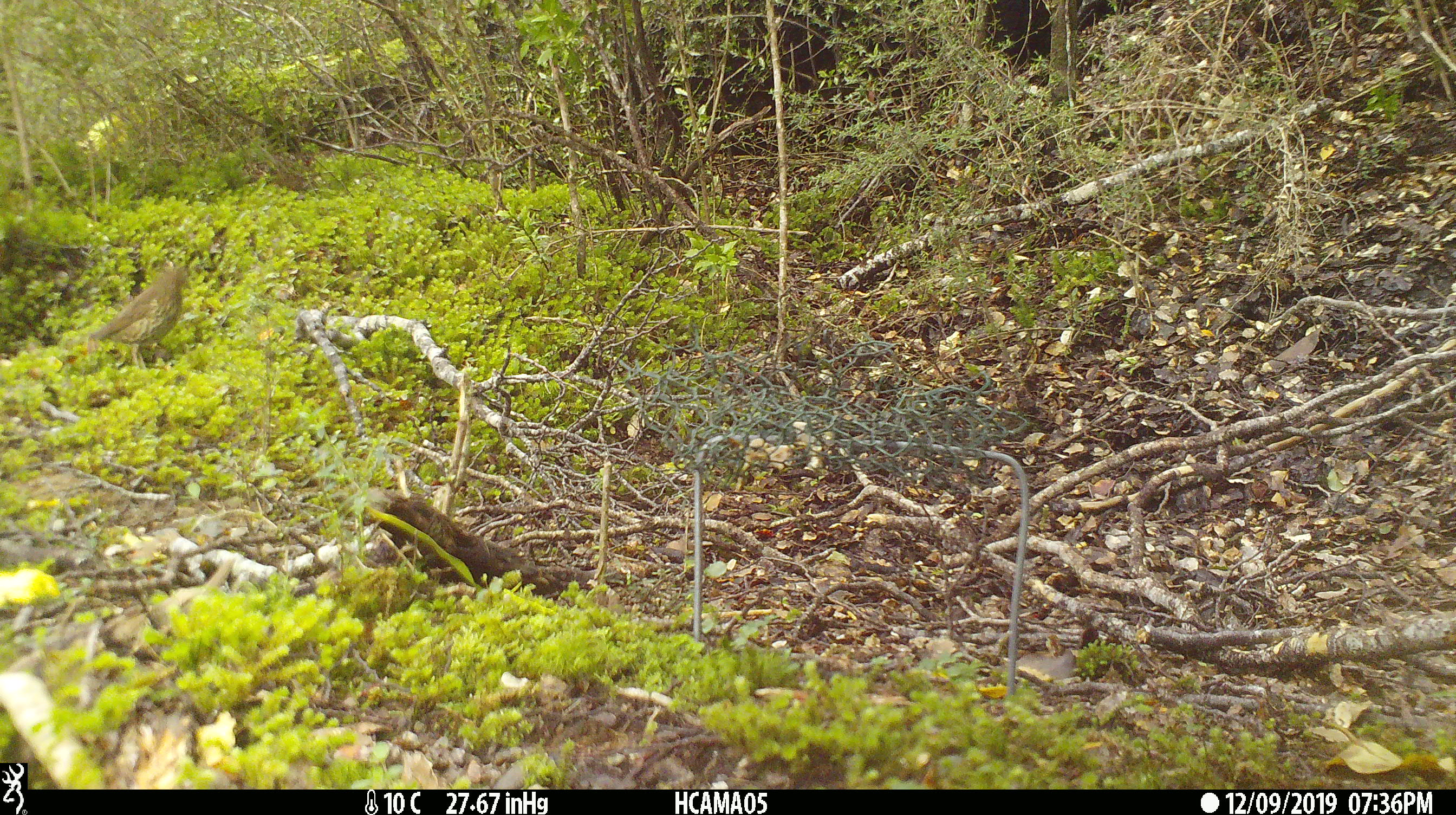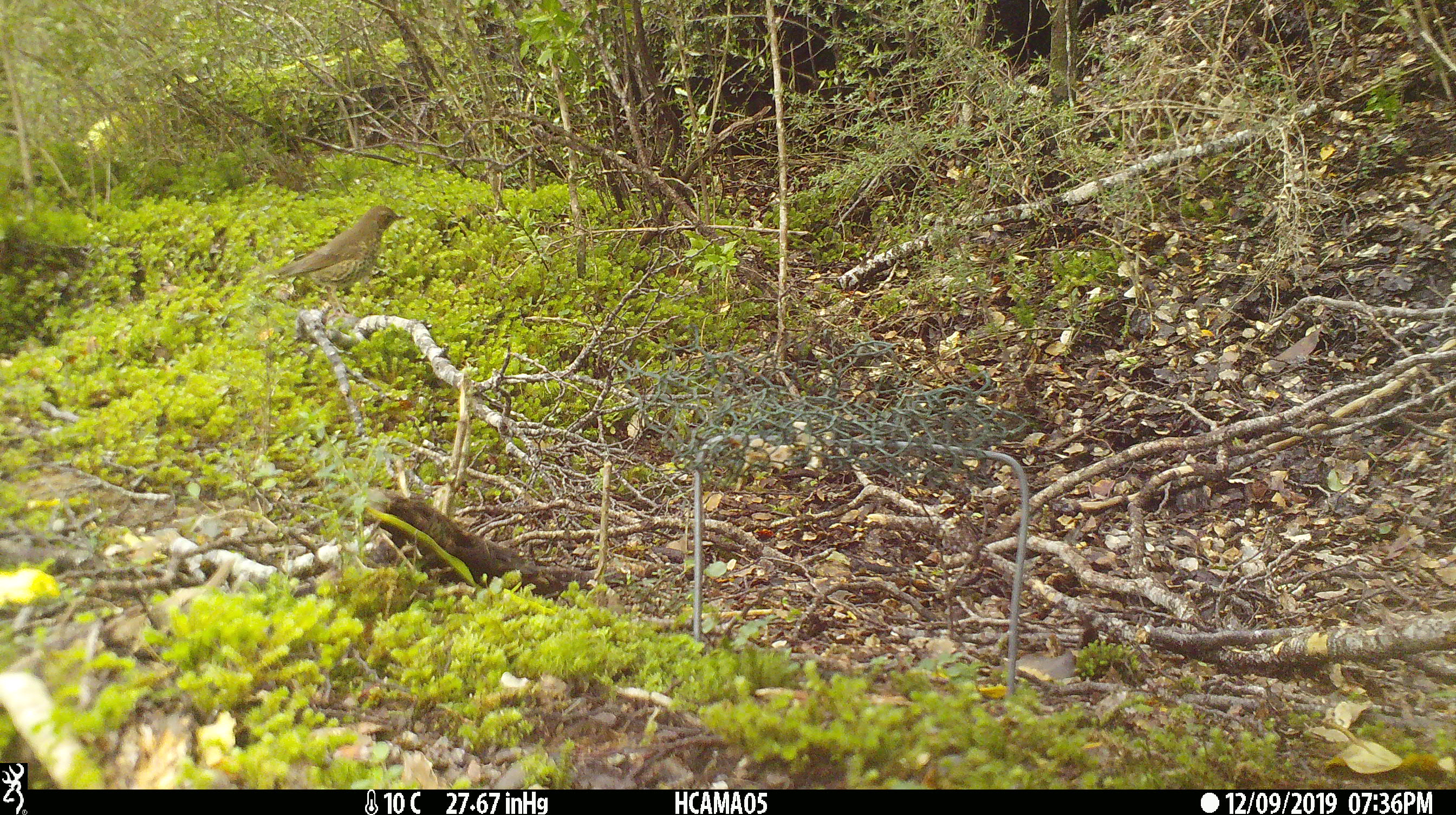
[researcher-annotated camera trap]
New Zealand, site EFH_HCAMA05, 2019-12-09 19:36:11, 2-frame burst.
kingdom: Animalia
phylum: Chordata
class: Aves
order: Passeriformes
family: Turdidae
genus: Turdus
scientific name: Turdus philomelos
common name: song thrush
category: thrush